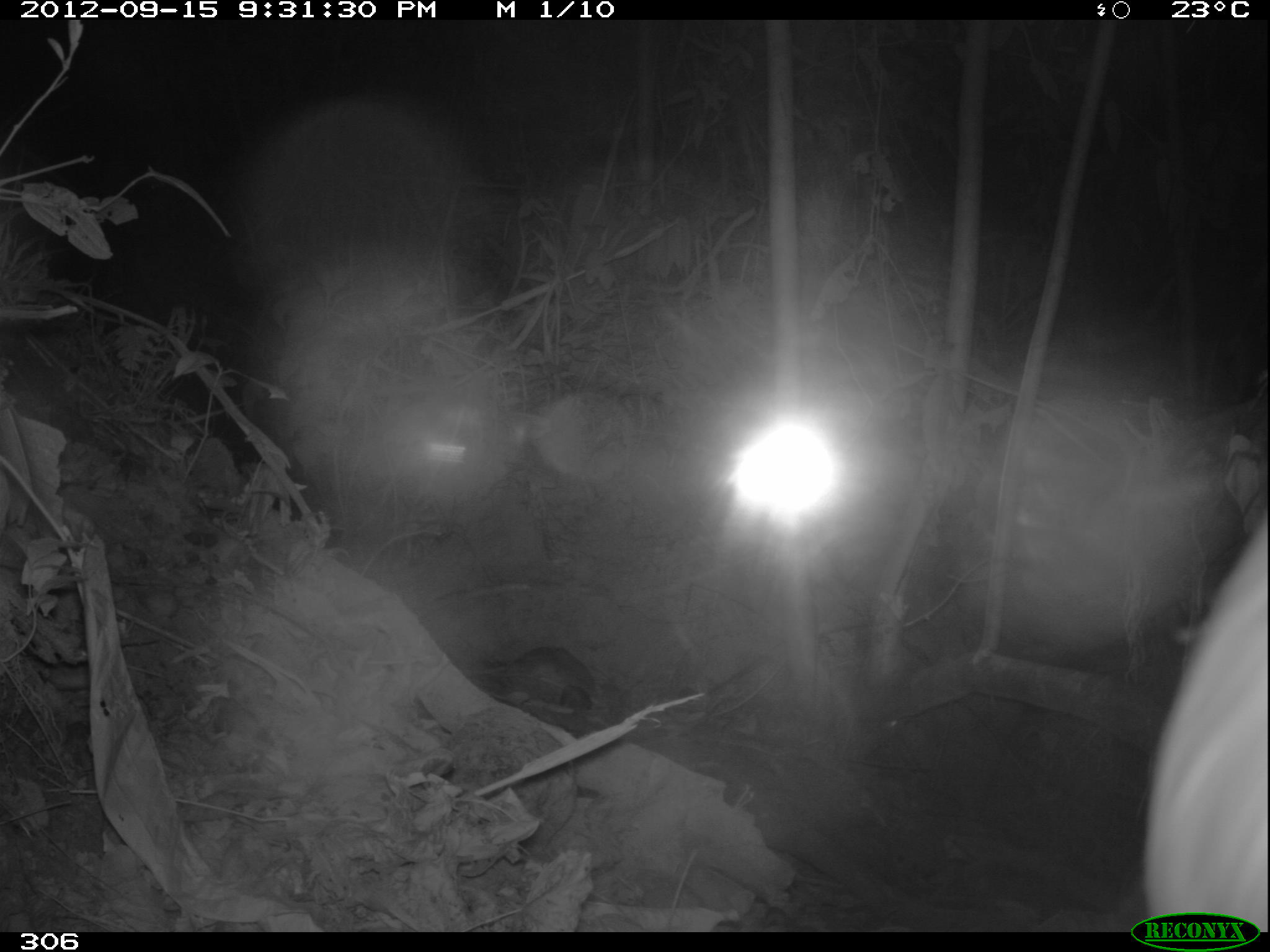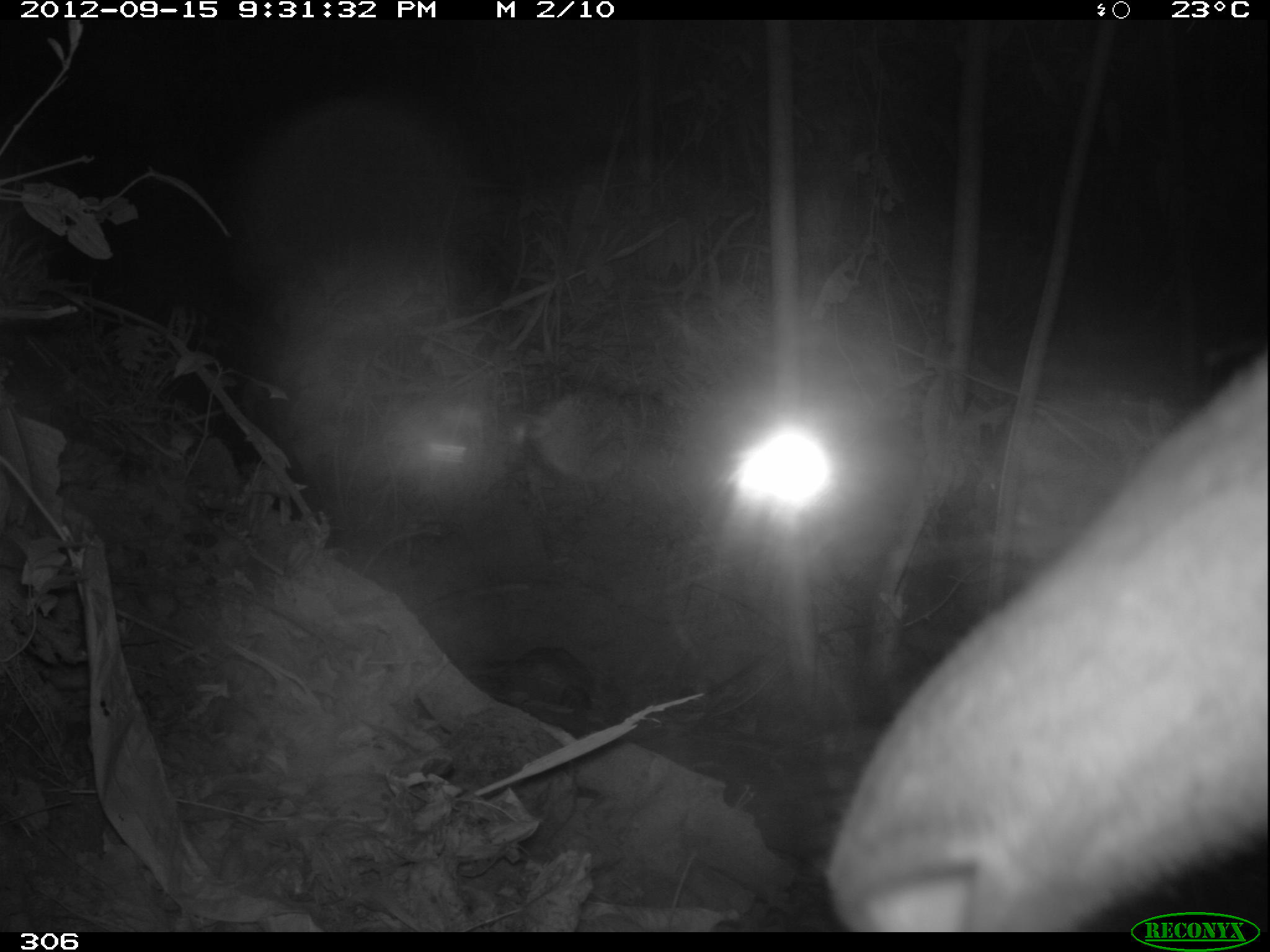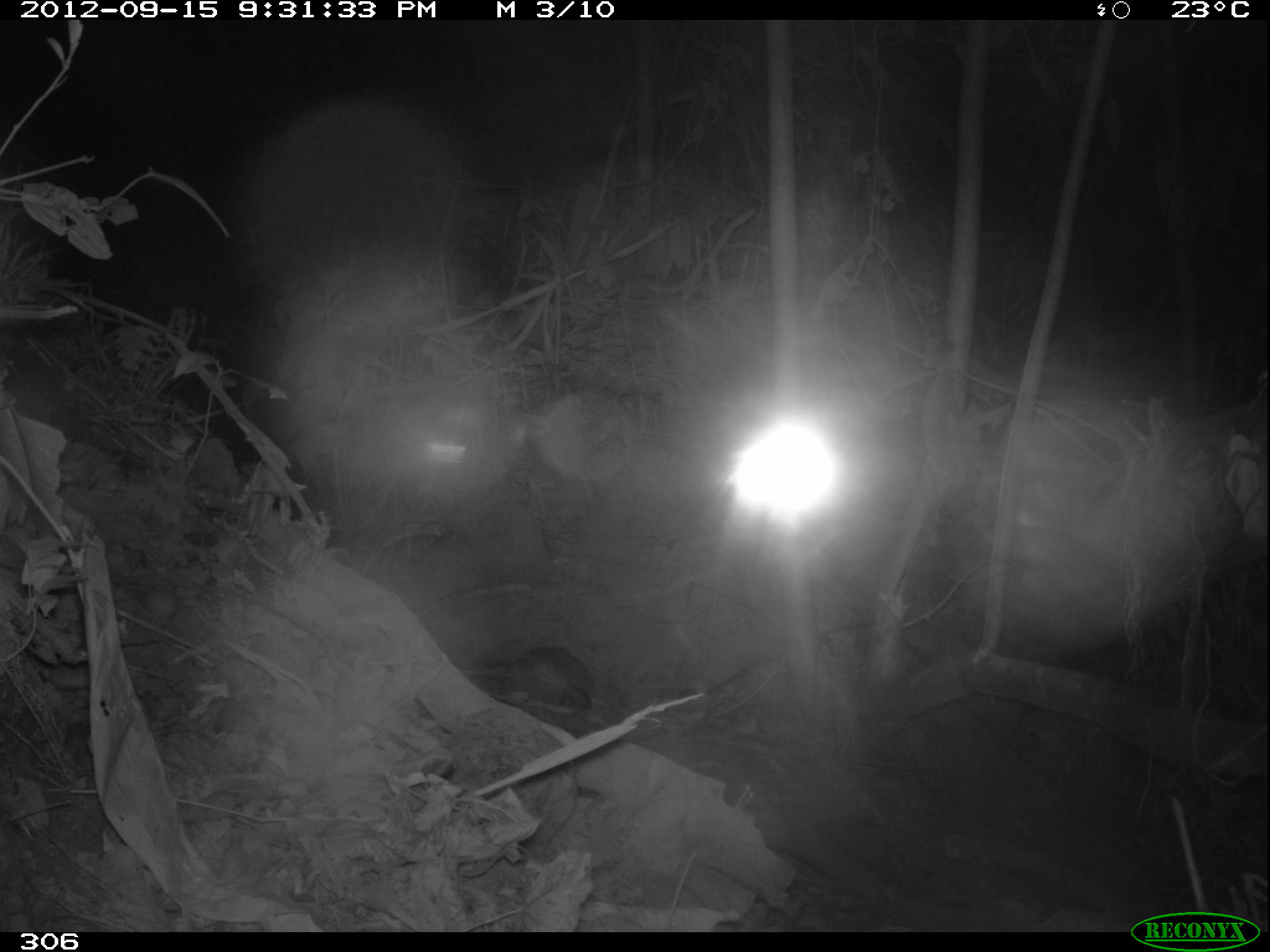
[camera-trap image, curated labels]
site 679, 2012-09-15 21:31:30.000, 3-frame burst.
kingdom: Animalia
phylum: Chordata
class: Mammalia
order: Perissodactyla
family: Tapiridae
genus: Tapirus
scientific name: Tapirus terrestris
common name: south american tapir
Tapirus terrestris (south american tapir).